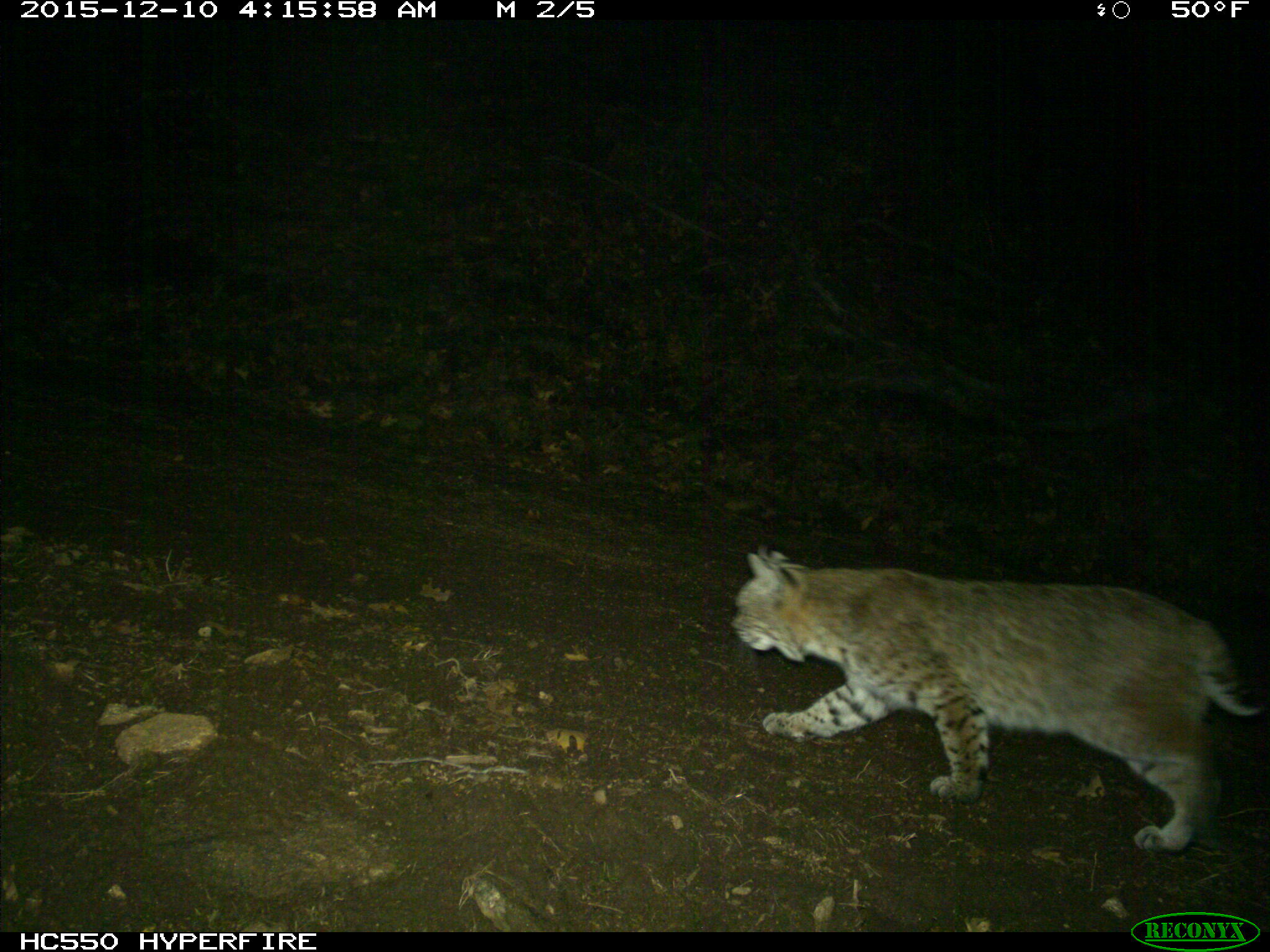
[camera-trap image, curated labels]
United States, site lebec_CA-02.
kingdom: Animalia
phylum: Chordata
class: Mammalia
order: Carnivora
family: Felidae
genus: Lynx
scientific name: Lynx rufus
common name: bobcat